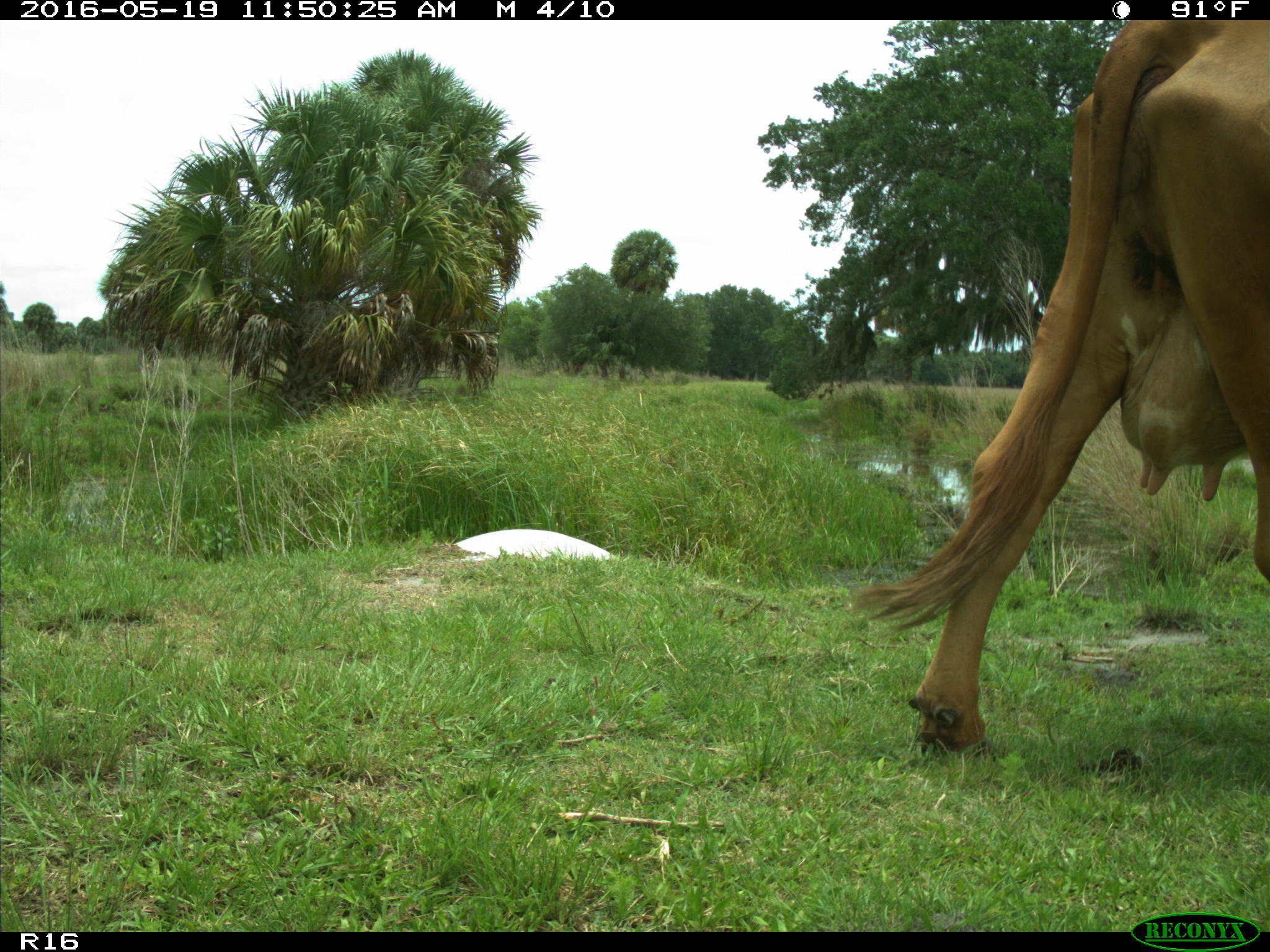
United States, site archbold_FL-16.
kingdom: Animalia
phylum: Chordata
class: Mammalia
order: Artiodactyla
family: Bovidae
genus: Bos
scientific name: Bos taurus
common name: domestic cow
Bos taurus (domestic cow).